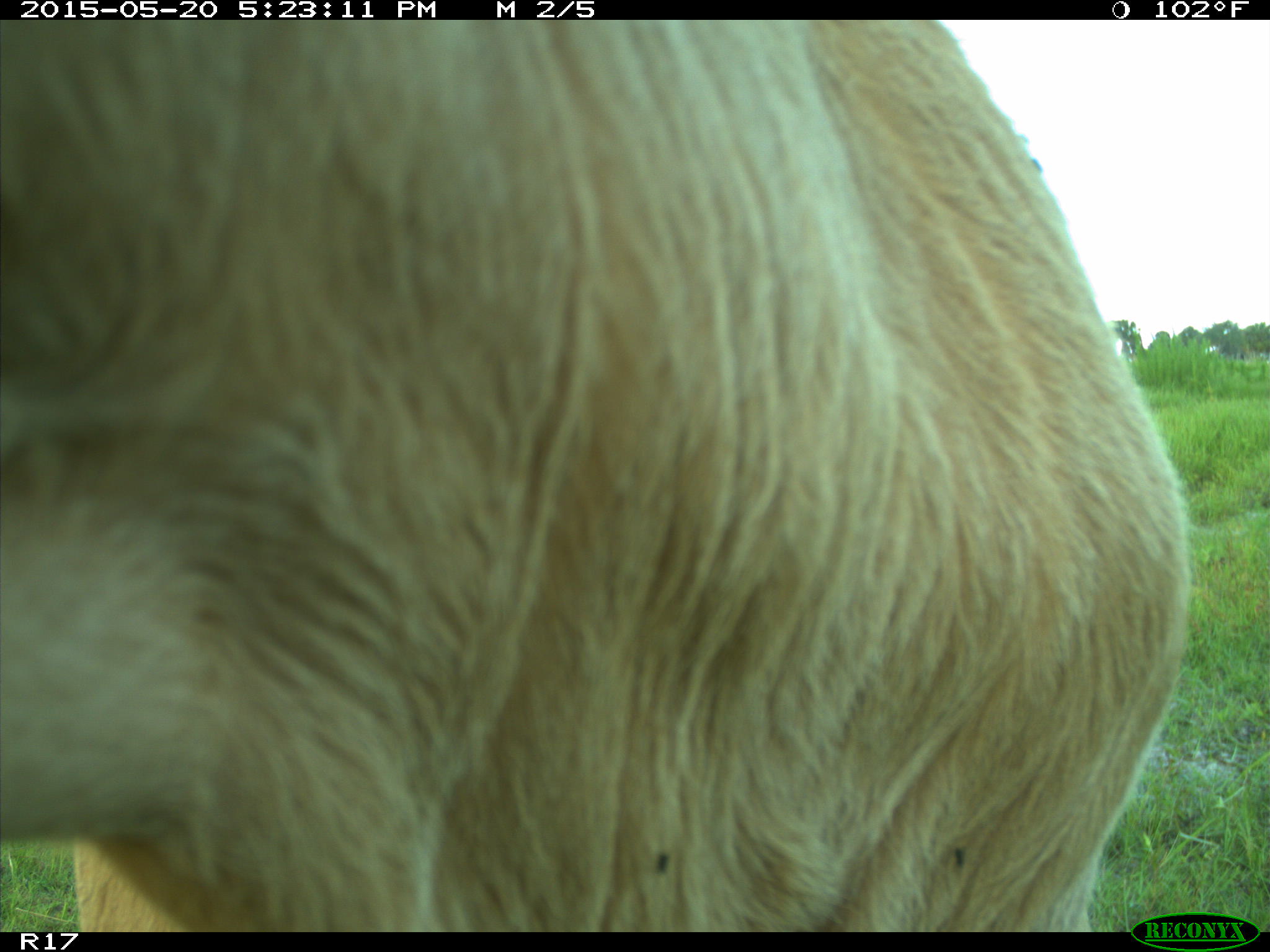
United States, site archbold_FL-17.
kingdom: Animalia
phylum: Chordata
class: Mammalia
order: Artiodactyla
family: Bovidae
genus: Bos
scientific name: Bos taurus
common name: domestic cow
Bos taurus (domestic cow).